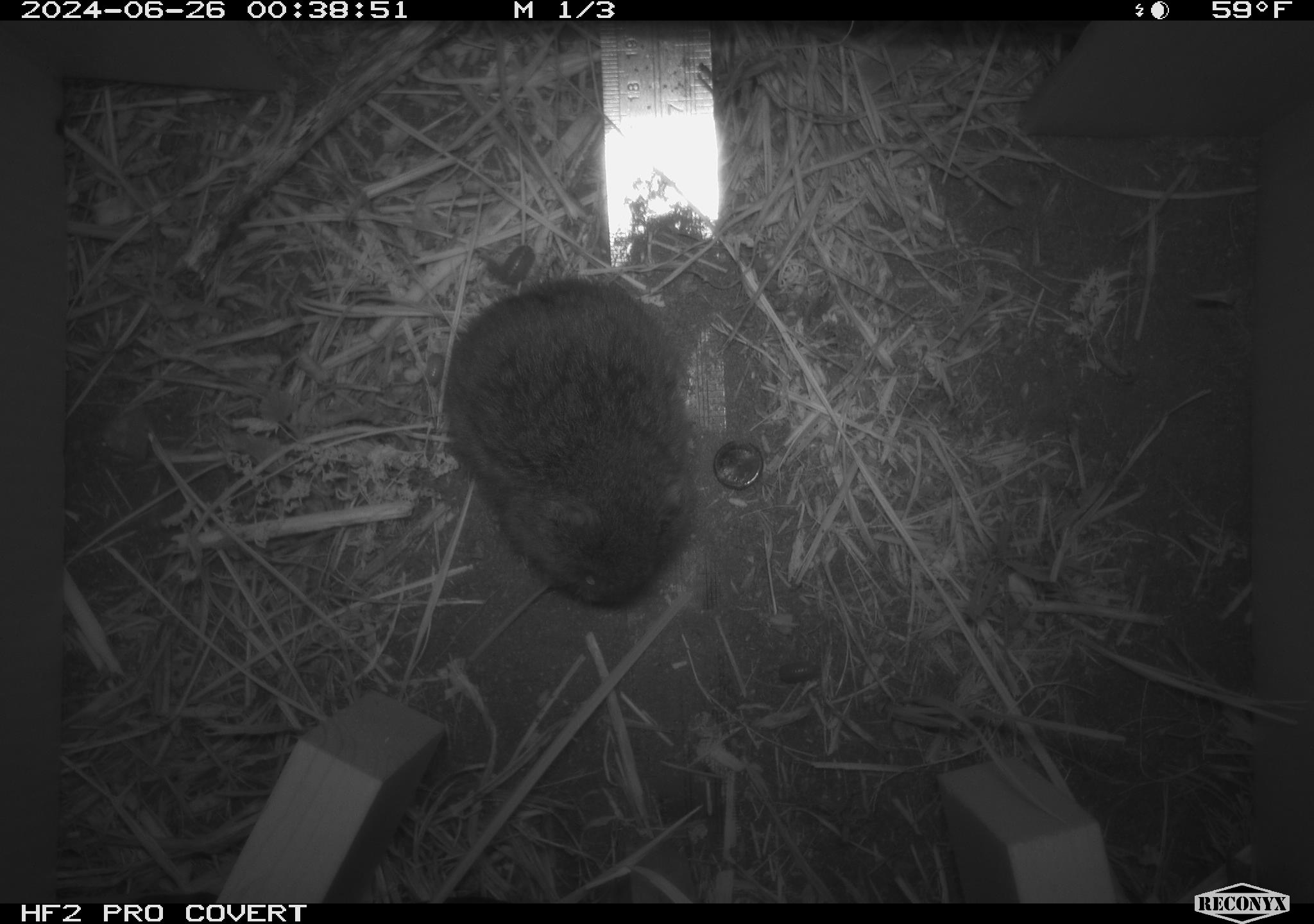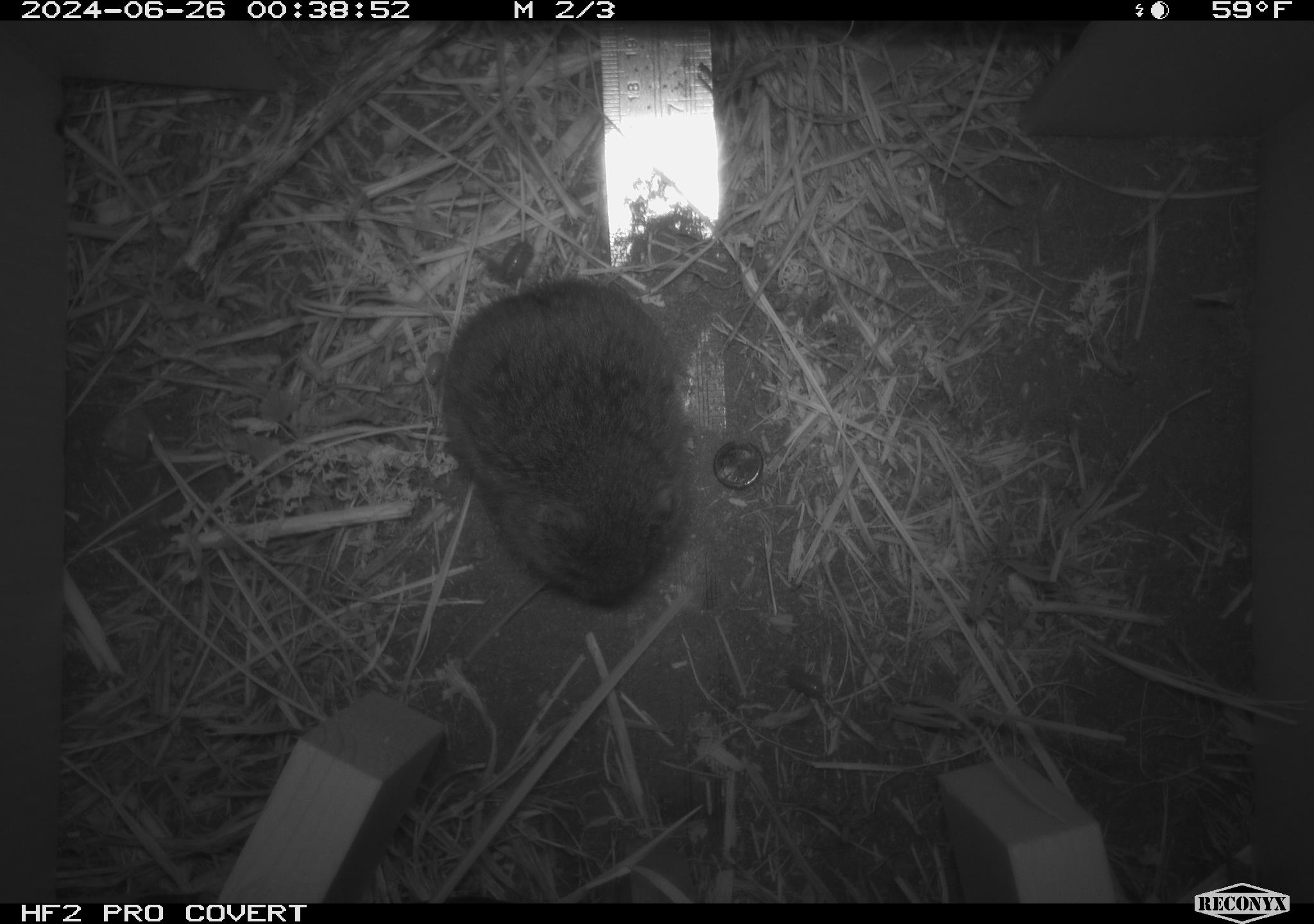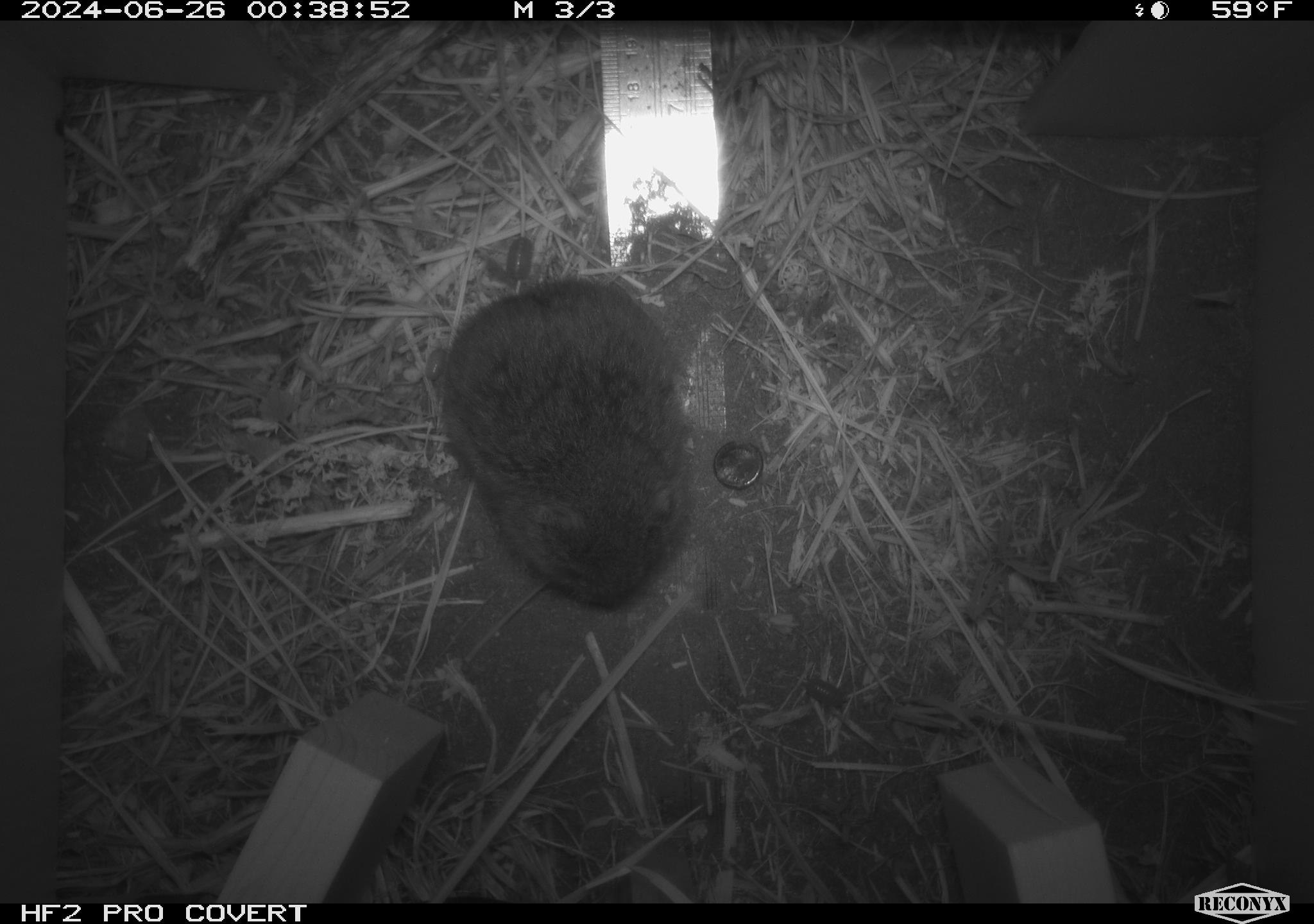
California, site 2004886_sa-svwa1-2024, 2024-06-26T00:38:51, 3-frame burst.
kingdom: Animalia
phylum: Chordata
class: Mammalia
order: Rodentia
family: Cricetidae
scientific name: Arvicolinae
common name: voles, lemmings, and muskrats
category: arvicolinae subfamily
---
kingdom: Animalia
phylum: Arthropoda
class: Malacostraca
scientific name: Malacostraca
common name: amphipods, crabs, isopods, krill, lobsters and shrimps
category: malacostracan